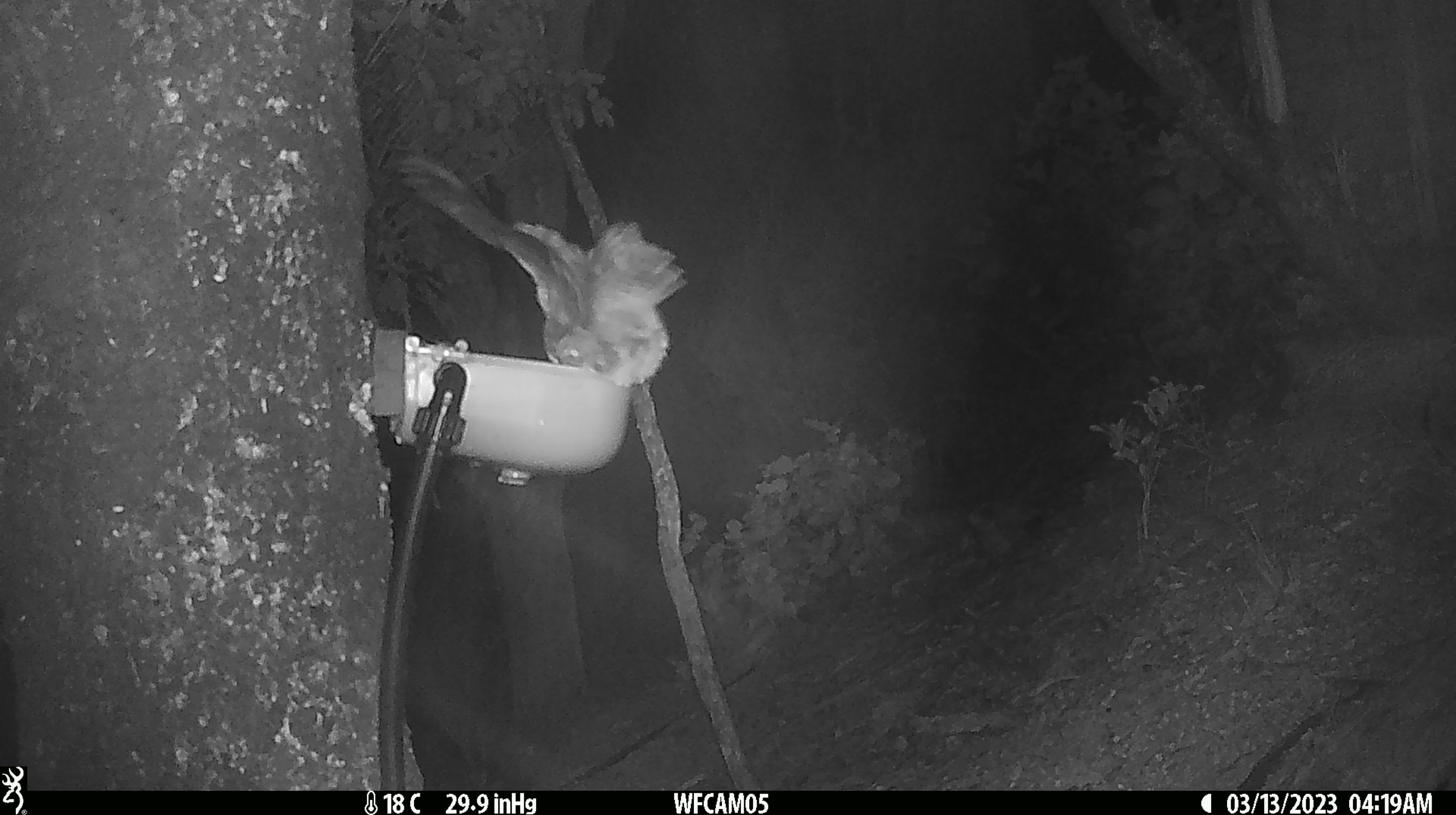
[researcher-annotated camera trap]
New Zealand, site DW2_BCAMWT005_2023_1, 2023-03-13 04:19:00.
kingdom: Animalia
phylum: Chordata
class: Aves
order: Strigiformes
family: Strigidae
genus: Ninox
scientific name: Ninox novaeseelandiae novaeseelandiae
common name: morepork